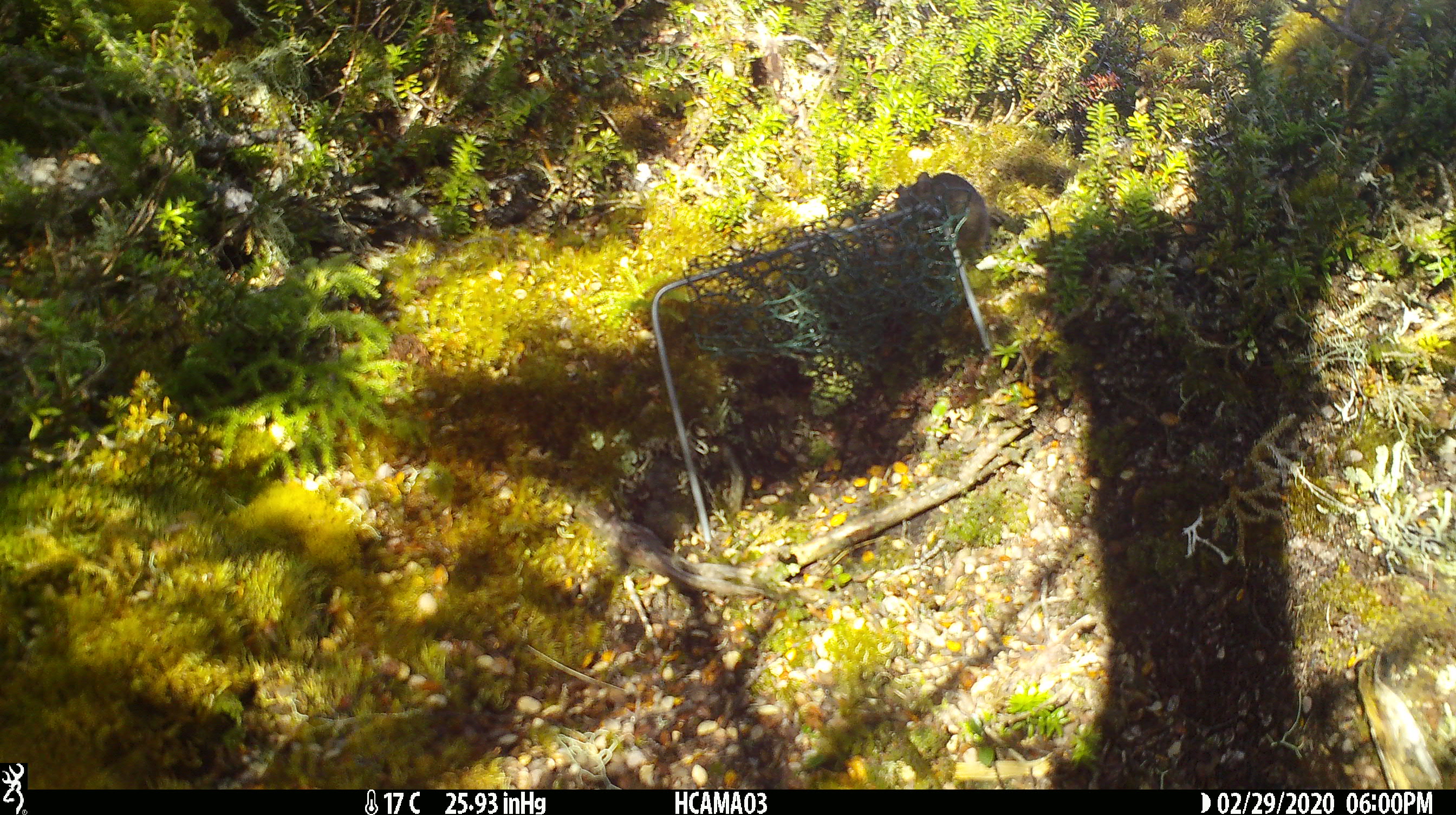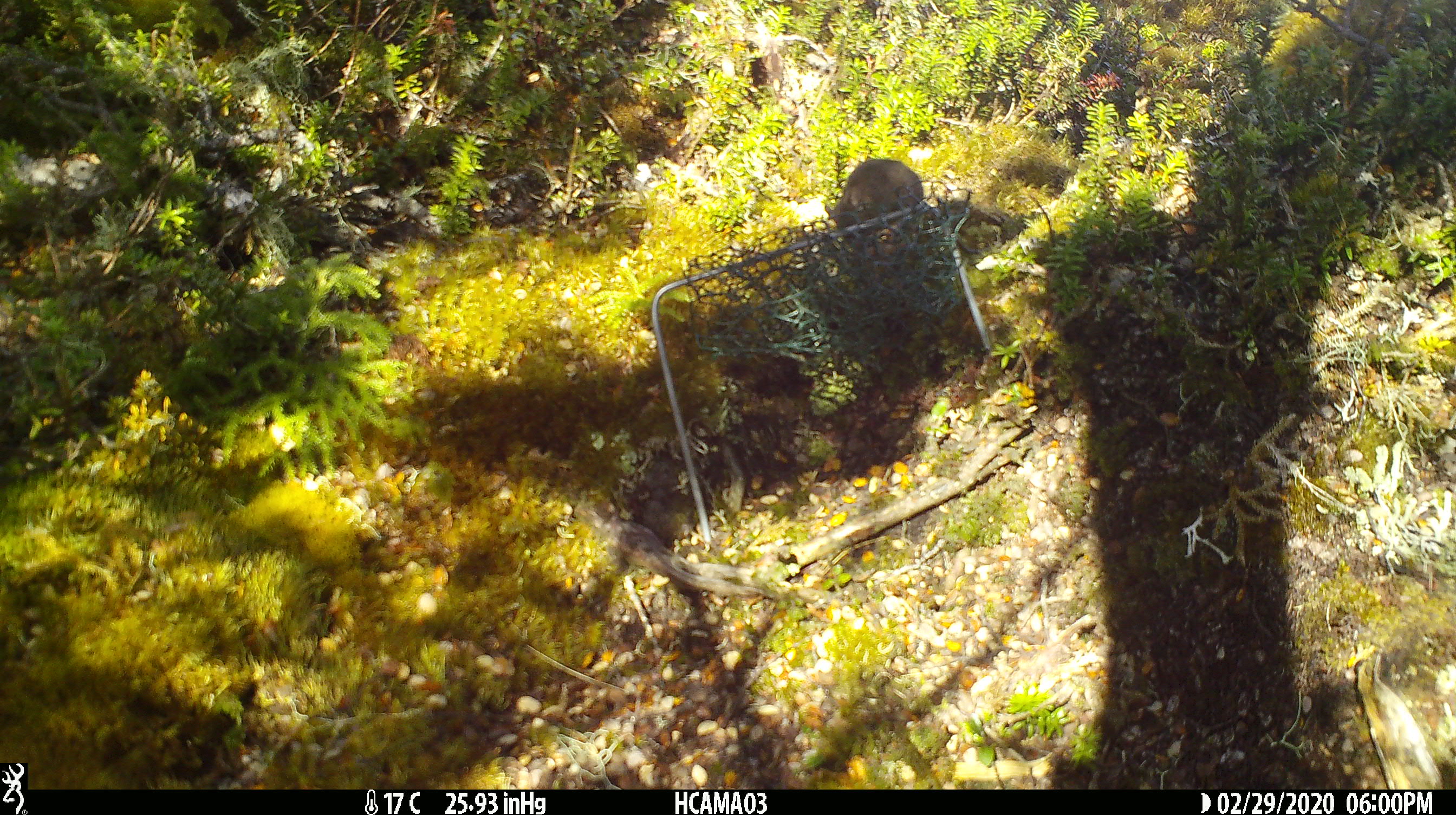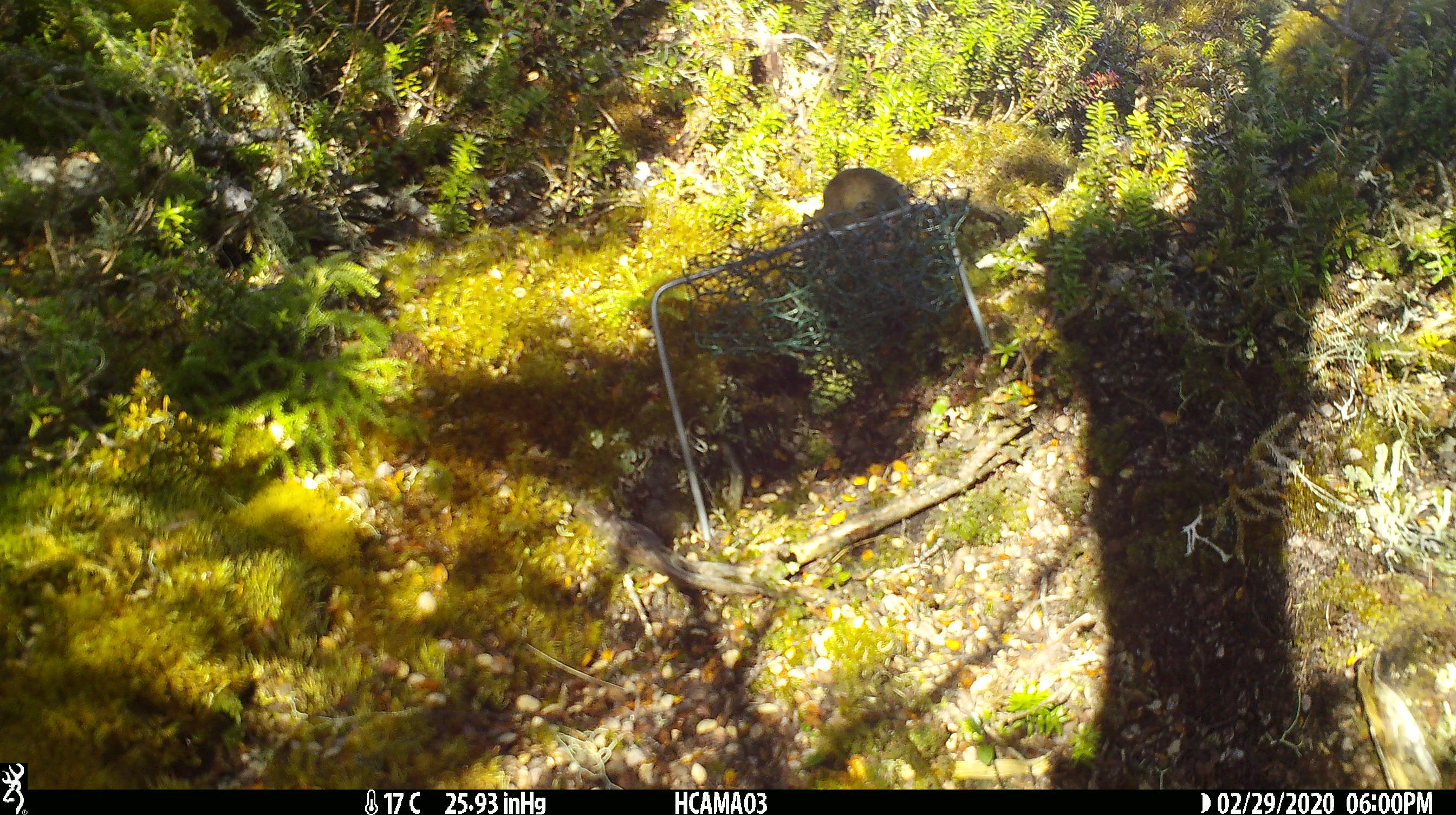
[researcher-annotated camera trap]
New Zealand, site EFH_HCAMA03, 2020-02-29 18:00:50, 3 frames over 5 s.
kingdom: Animalia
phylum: Chordata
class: Mammalia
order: Rodentia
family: Muridae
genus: Mus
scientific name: Mus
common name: mouse